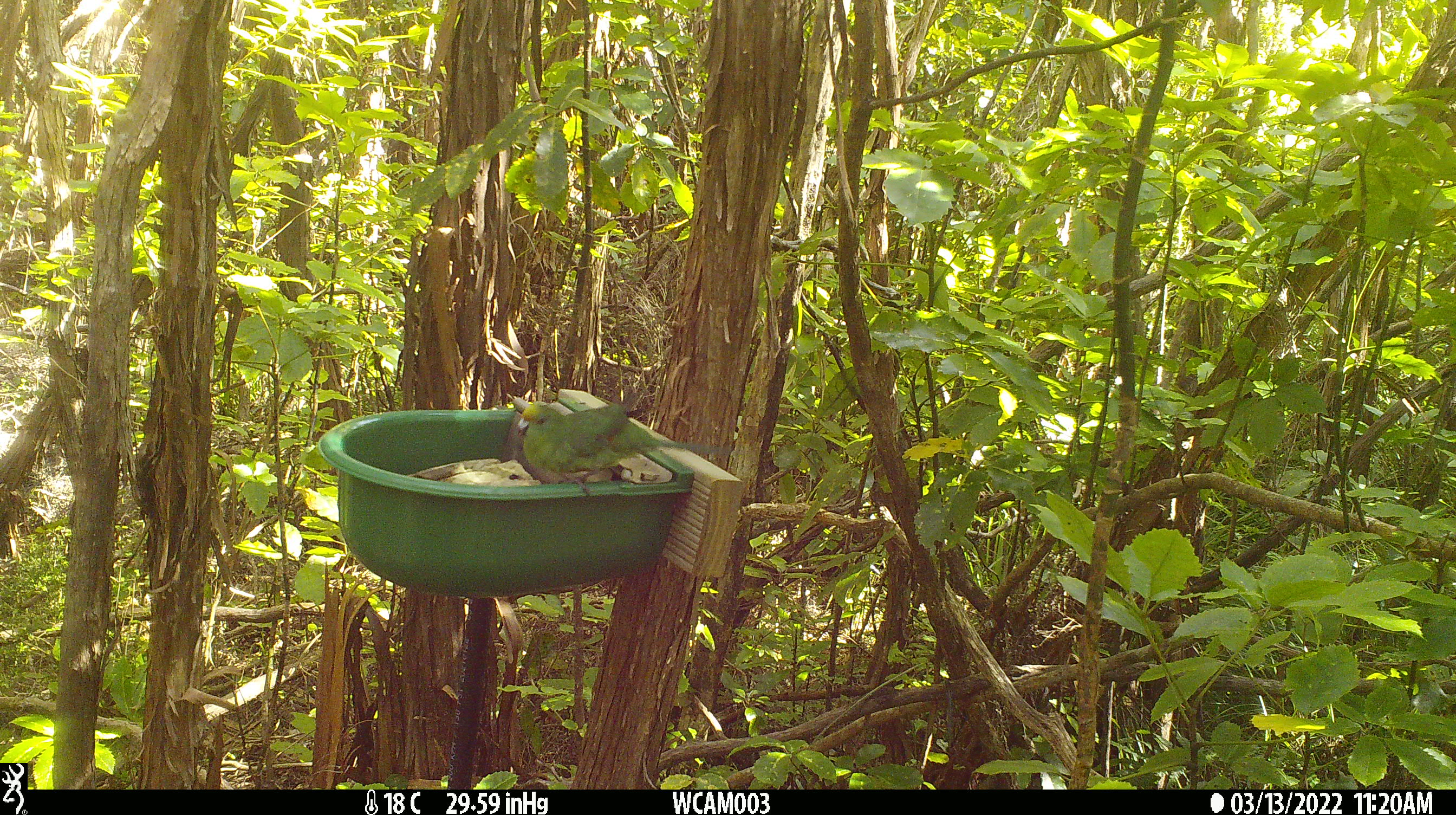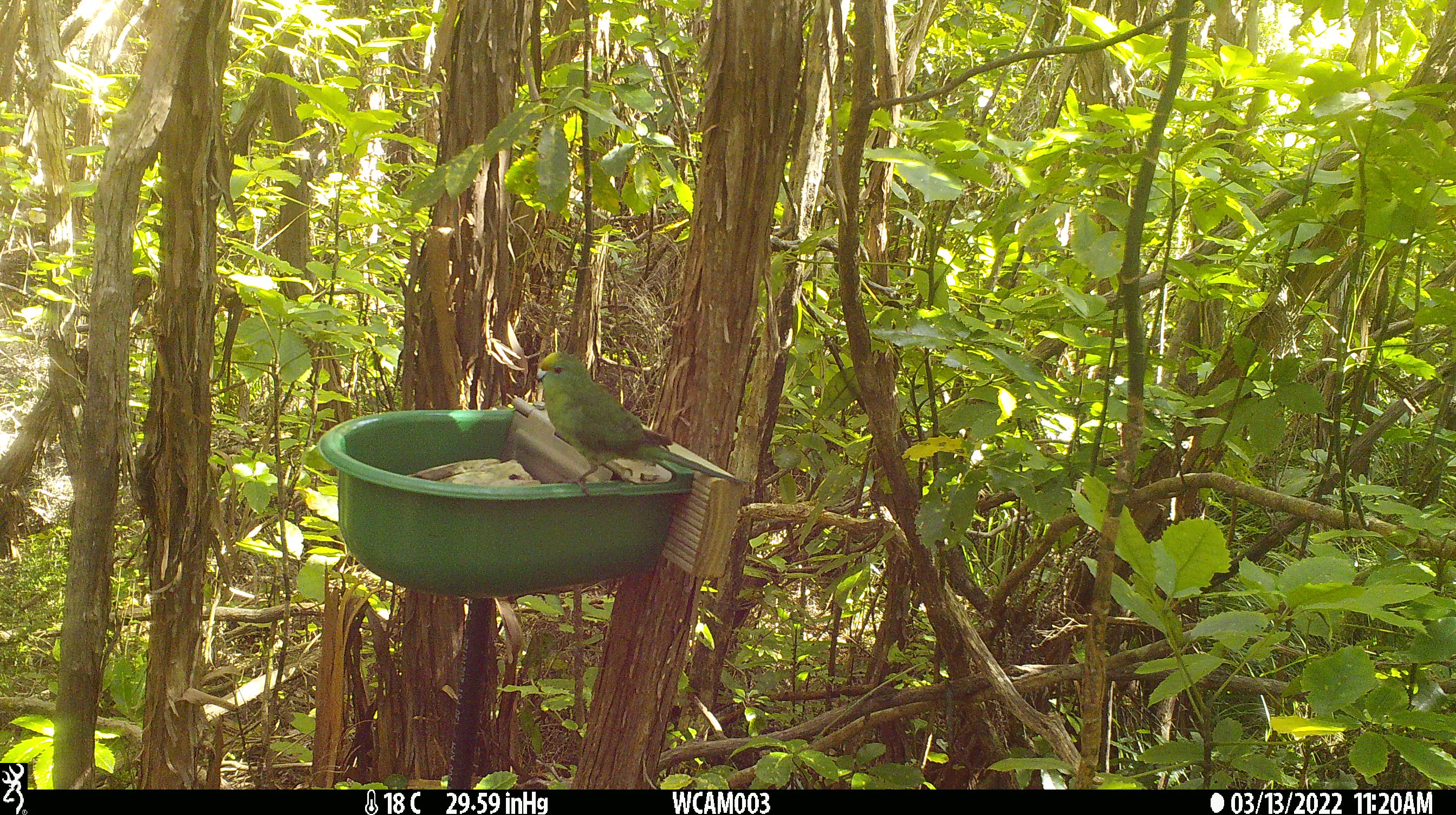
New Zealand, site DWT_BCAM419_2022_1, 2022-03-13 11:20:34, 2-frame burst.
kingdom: Animalia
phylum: Chordata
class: Aves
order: Psittaciformes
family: Psittaculidae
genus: Cyanoramphus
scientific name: Cyanoramphus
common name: parakeet